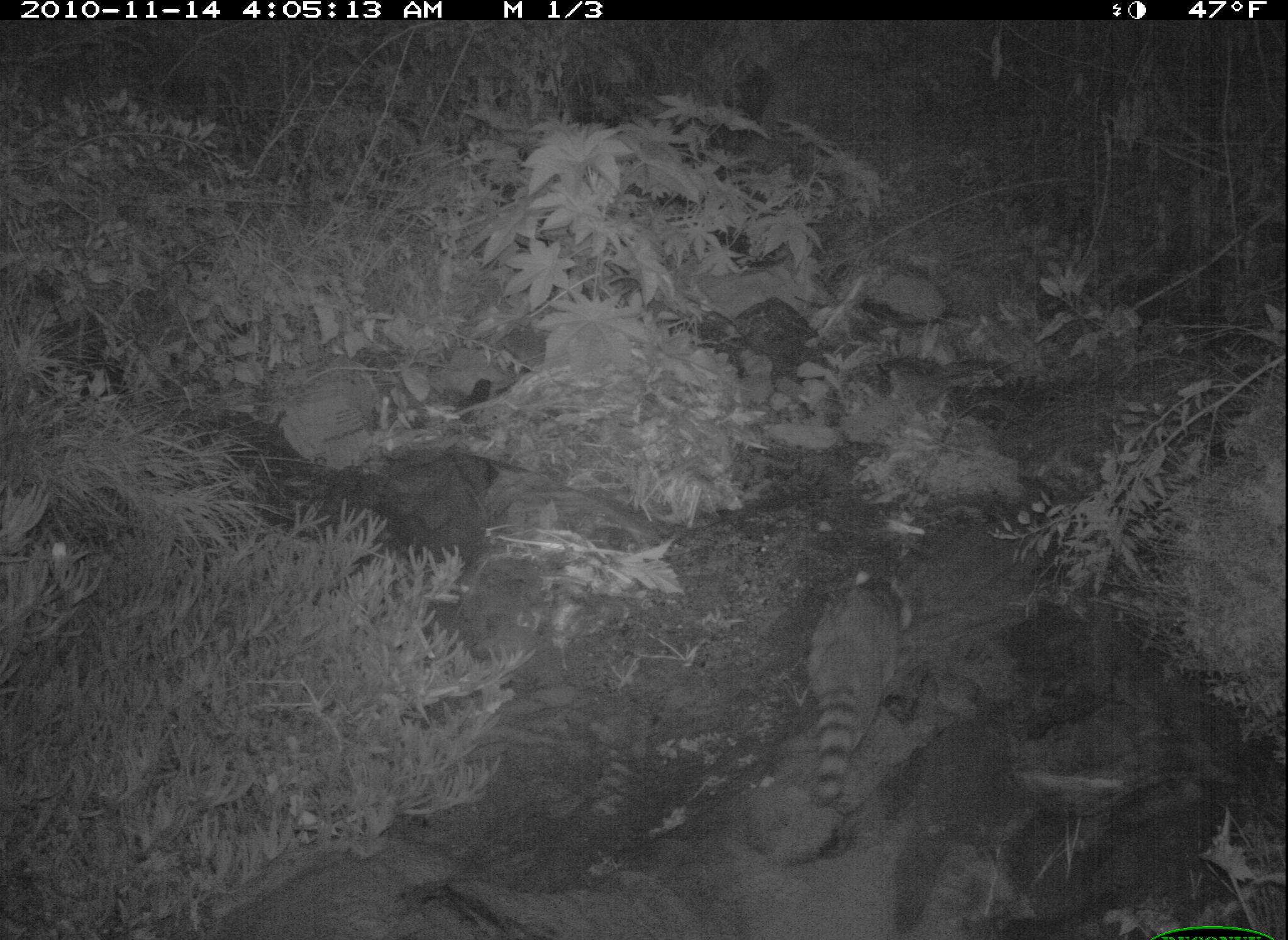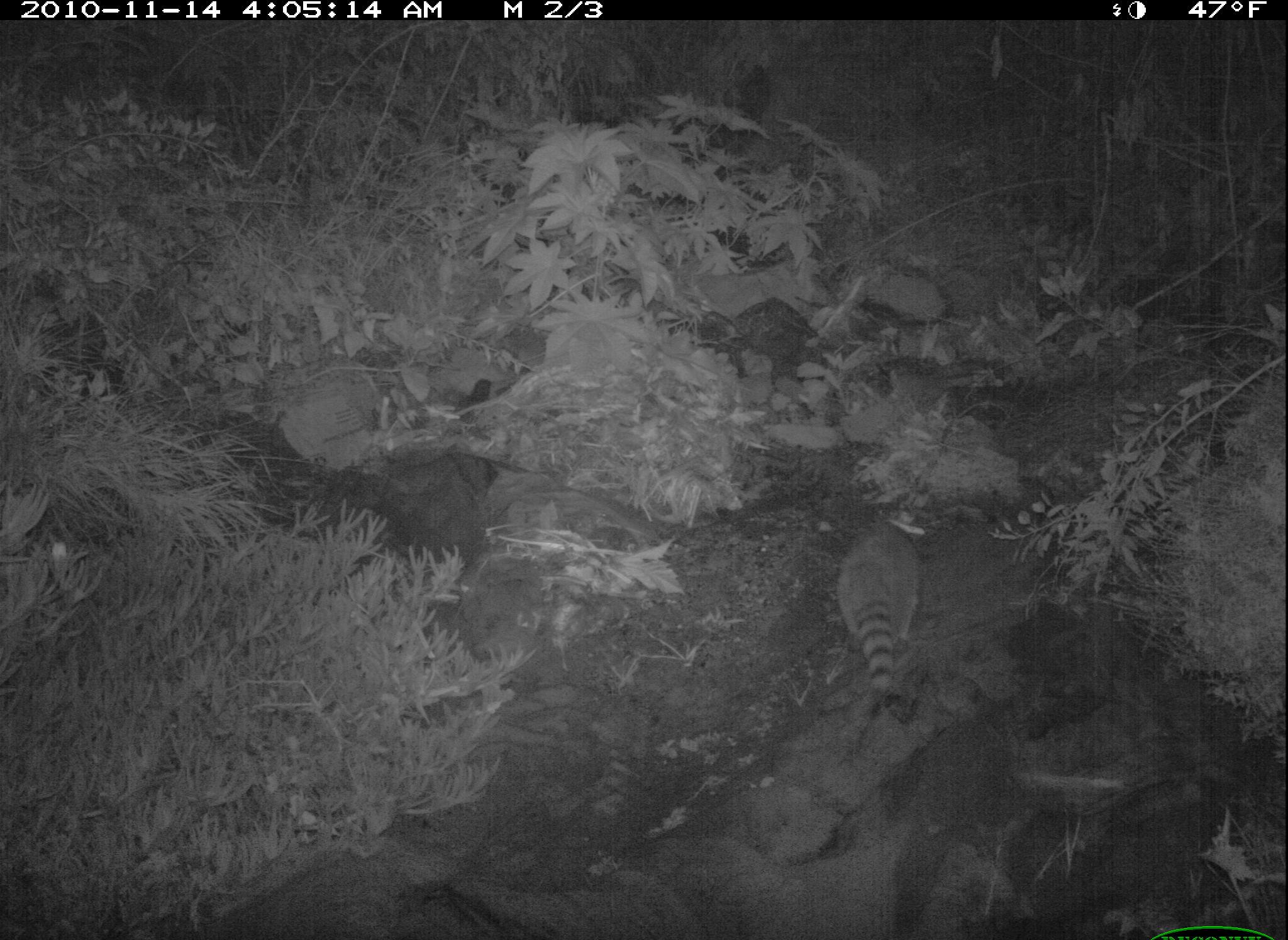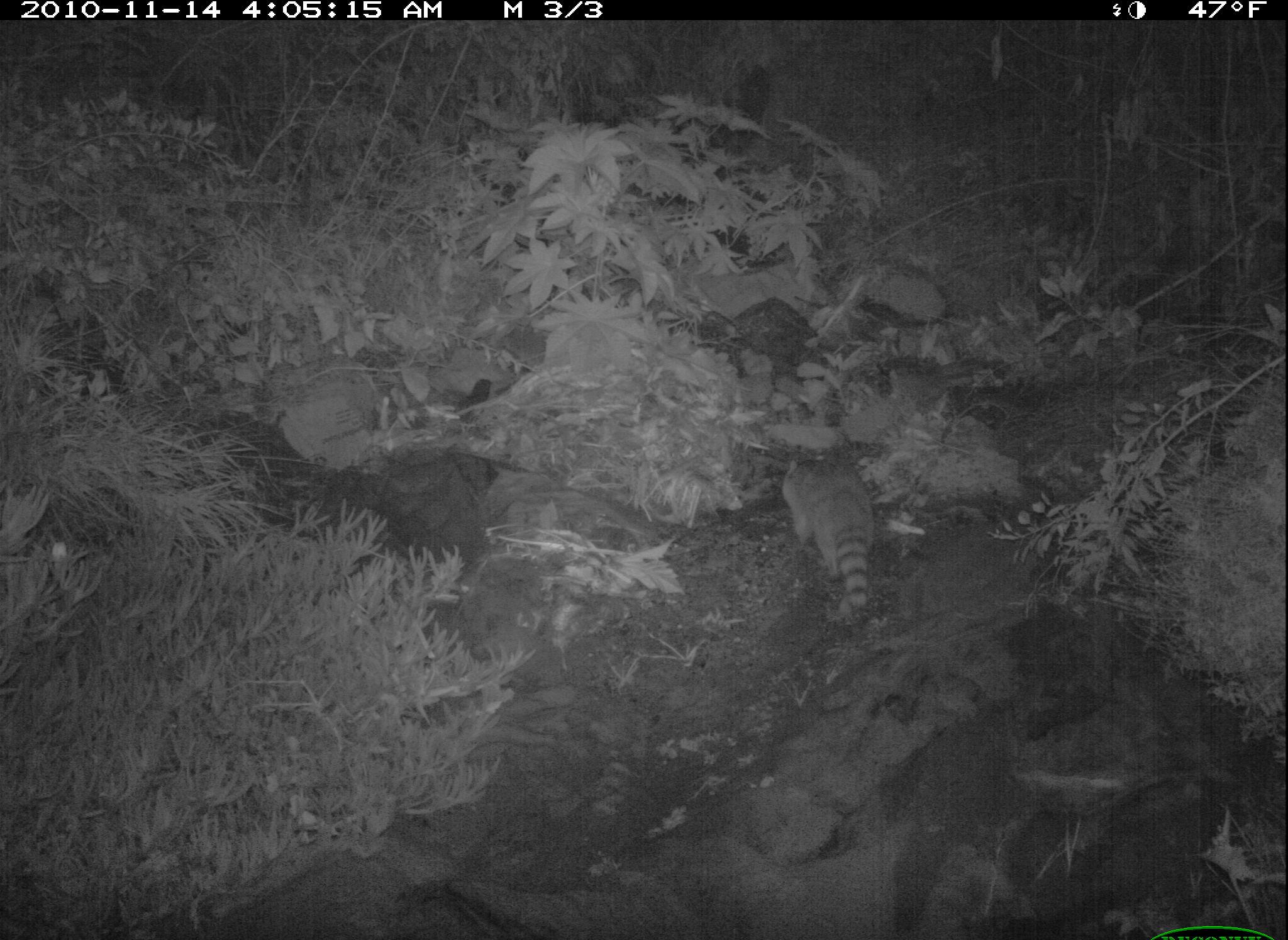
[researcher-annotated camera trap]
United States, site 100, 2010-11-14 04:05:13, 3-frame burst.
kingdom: Animalia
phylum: Chordata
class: Mammalia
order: Carnivora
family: Procyonidae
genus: Procyon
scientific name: Procyon lotor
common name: raccoon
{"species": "raccoon (Procyon lotor)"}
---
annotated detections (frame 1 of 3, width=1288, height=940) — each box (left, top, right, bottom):
raccoon: (795, 556, 934, 804)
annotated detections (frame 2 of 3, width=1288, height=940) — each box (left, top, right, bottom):
raccoon: (832, 494, 958, 728)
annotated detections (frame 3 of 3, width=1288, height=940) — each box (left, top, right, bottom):
raccoon: (766, 443, 890, 623)